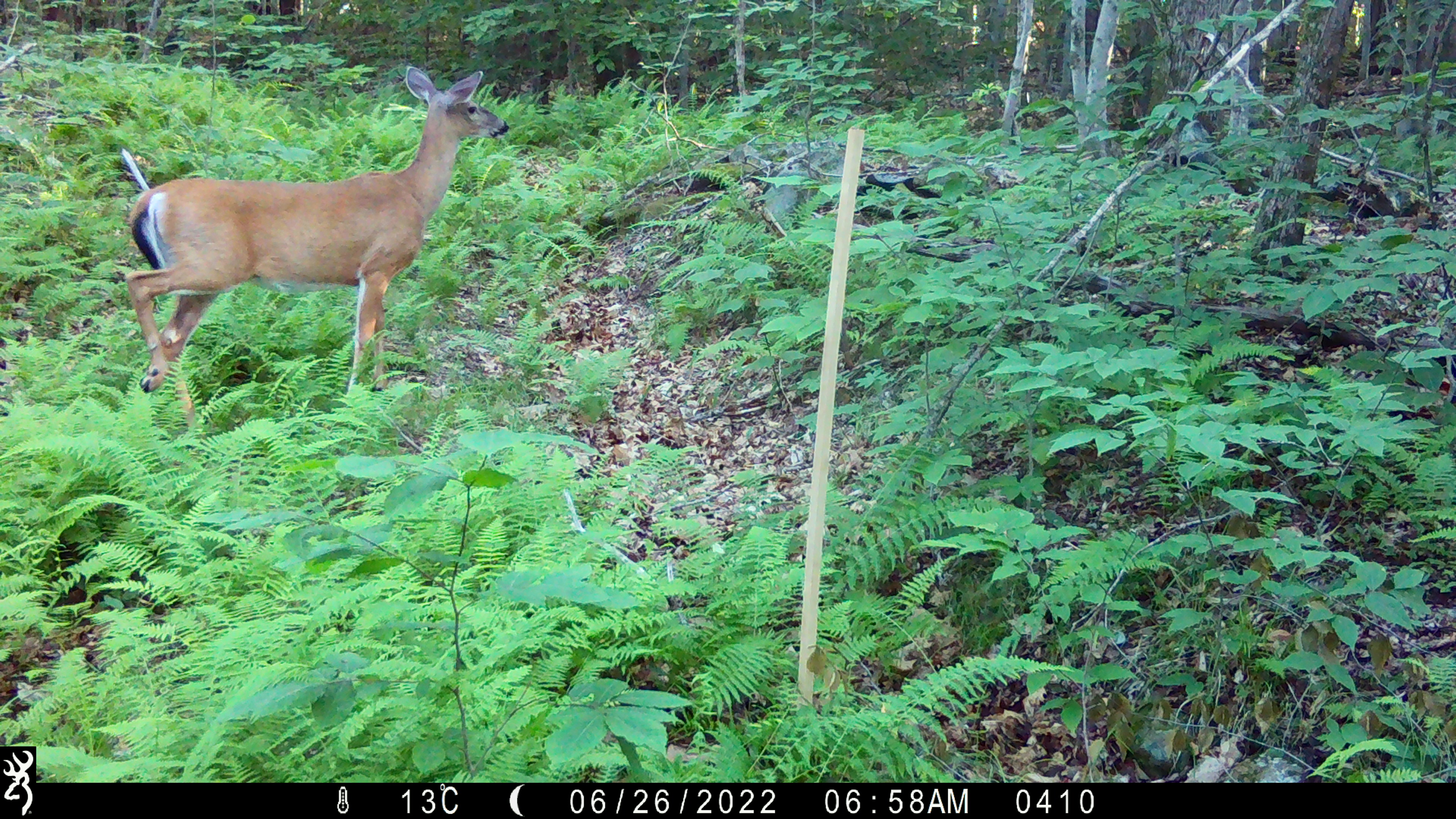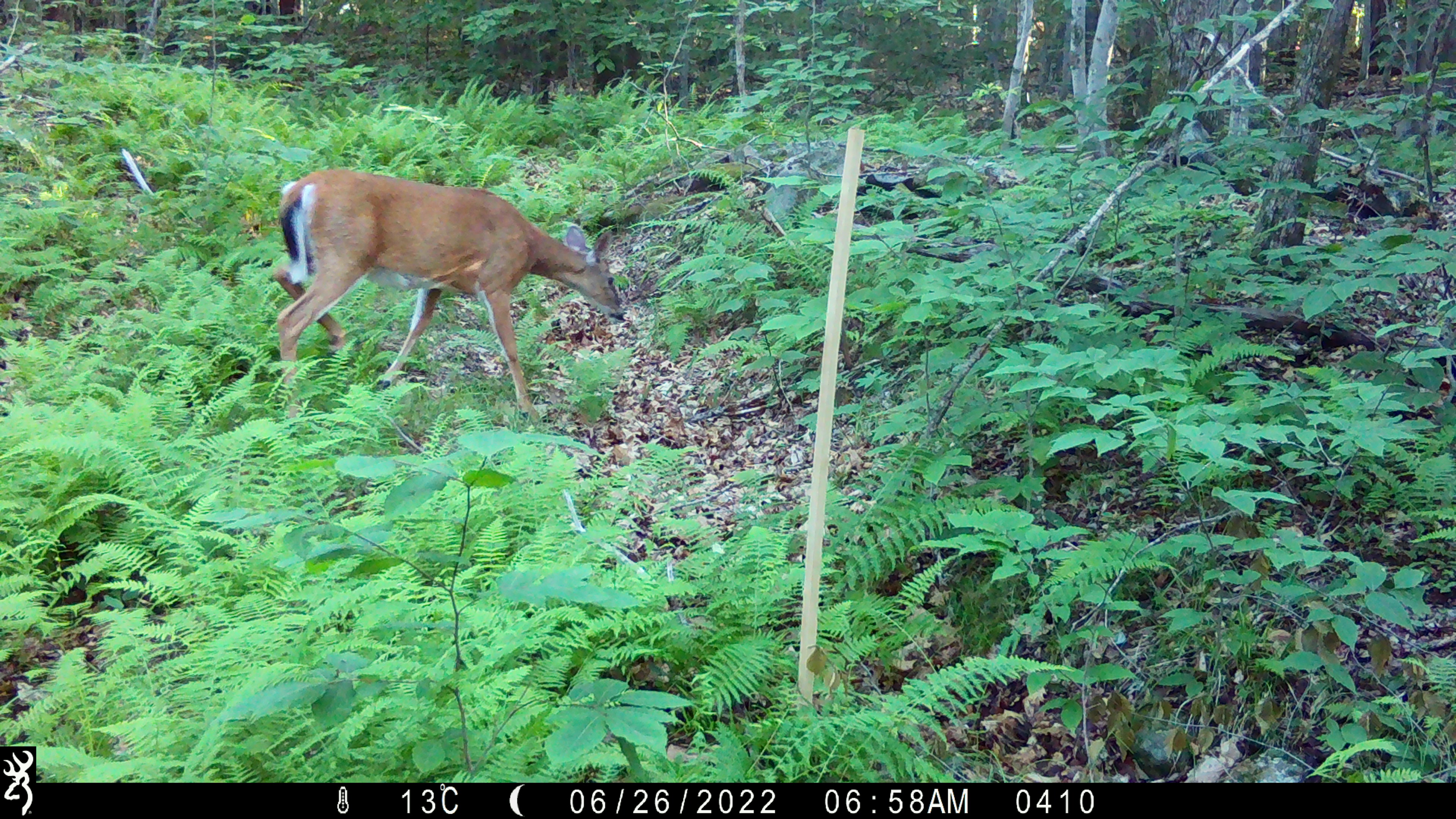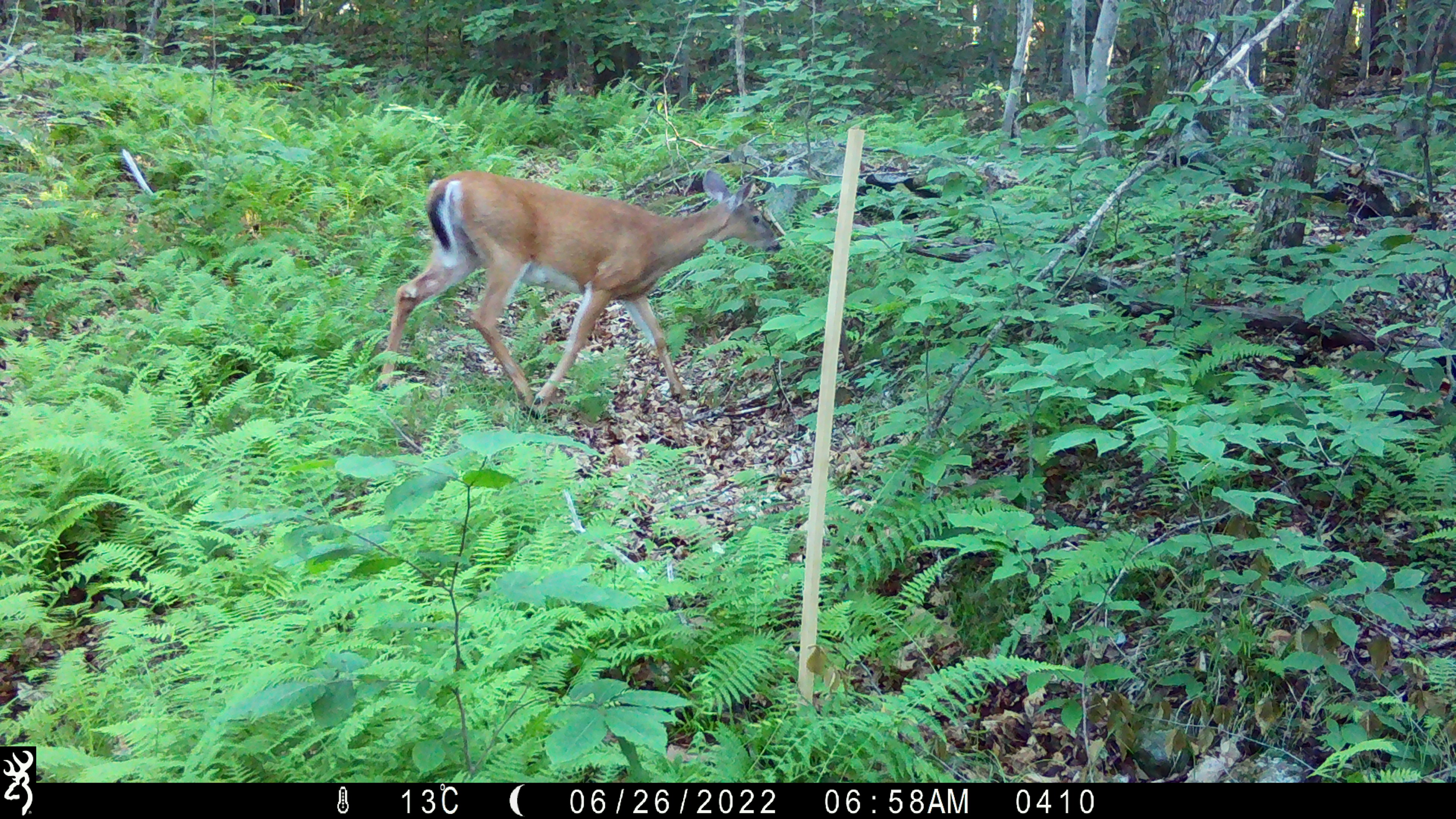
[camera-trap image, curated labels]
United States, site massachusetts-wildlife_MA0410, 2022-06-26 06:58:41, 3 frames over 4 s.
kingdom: Animalia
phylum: Chordata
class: Mammalia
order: Artiodactyla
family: Cervidae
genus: Odocoileus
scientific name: Odocoileus virginianus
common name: white-tailed deer